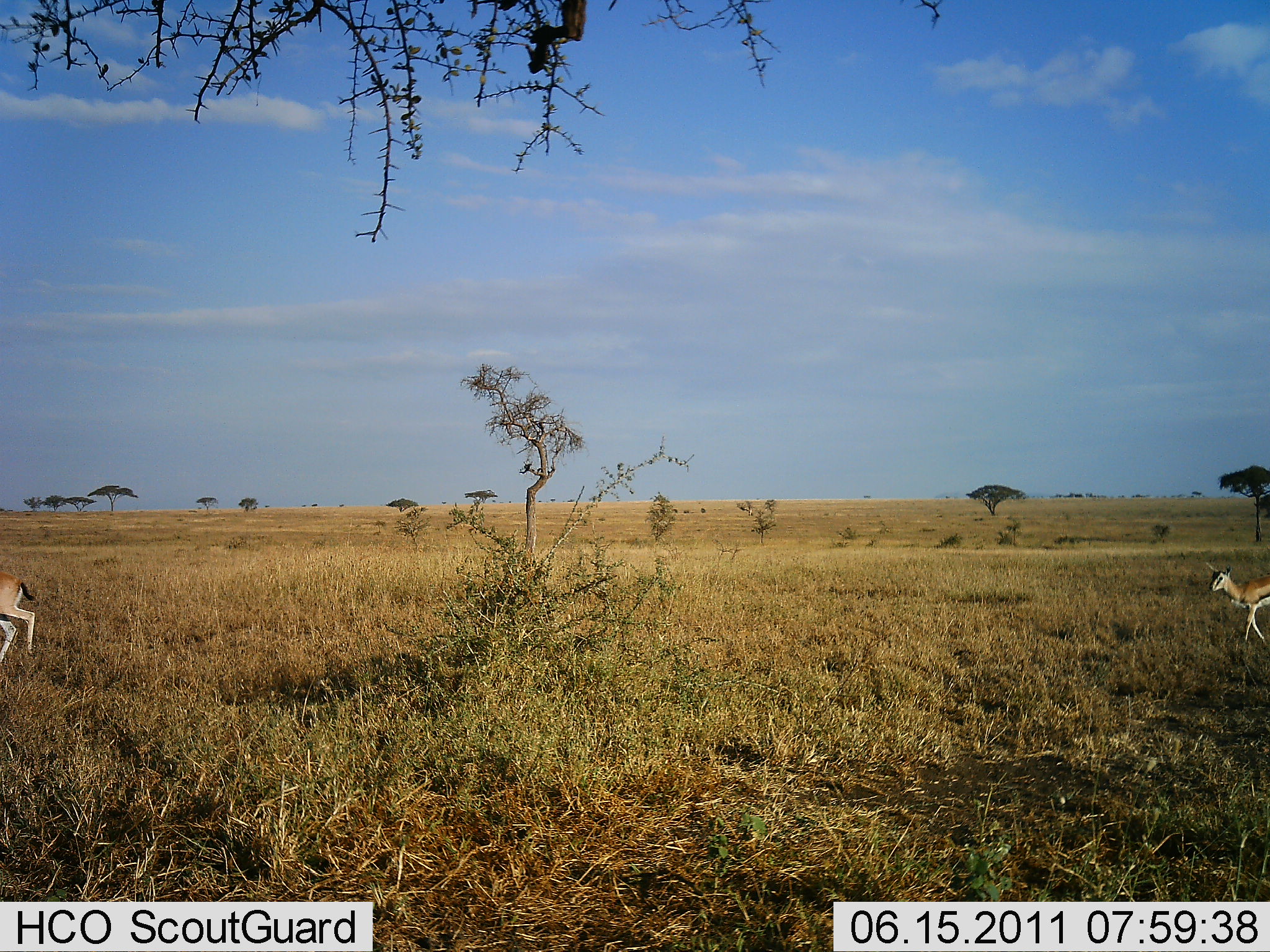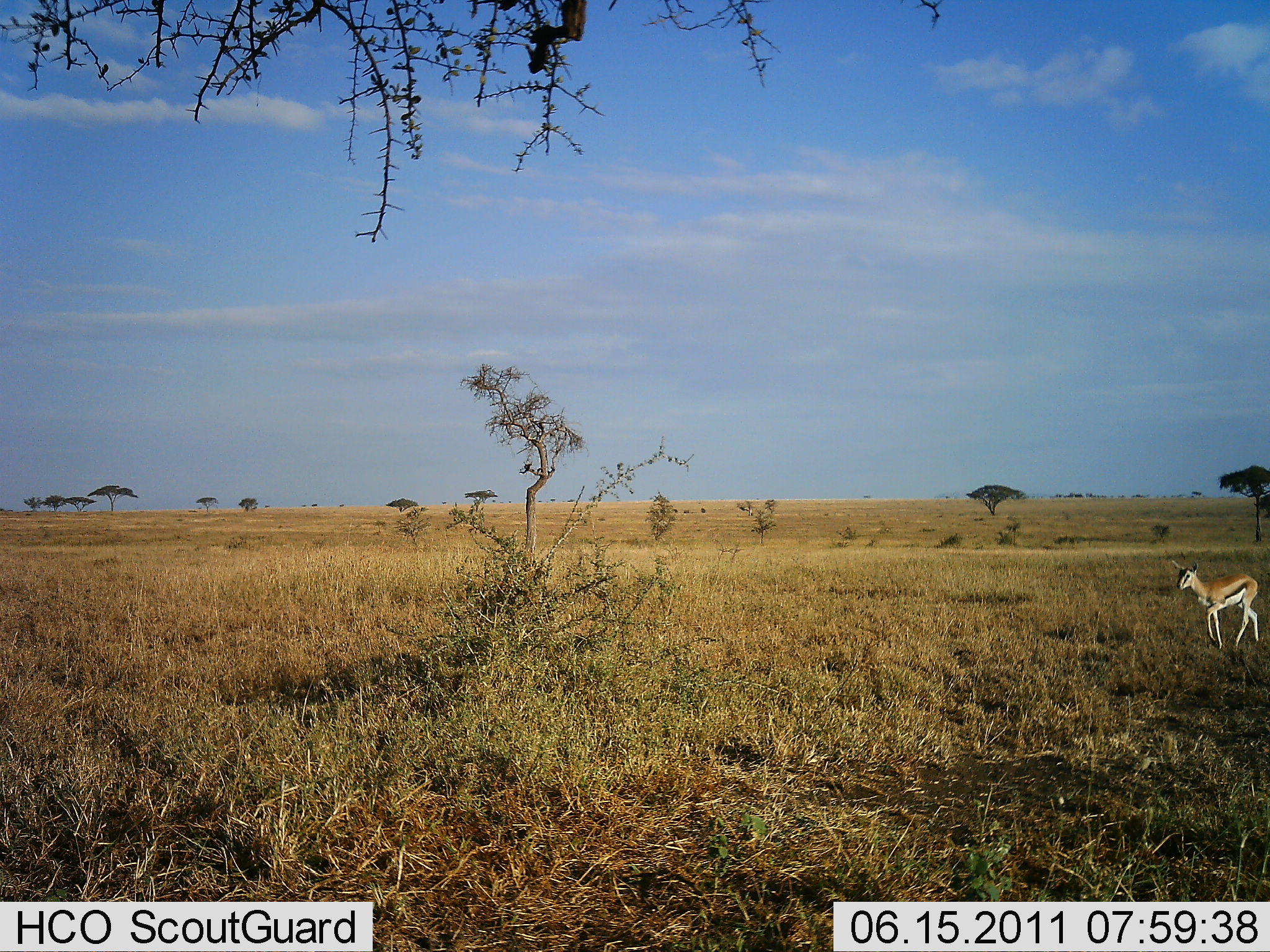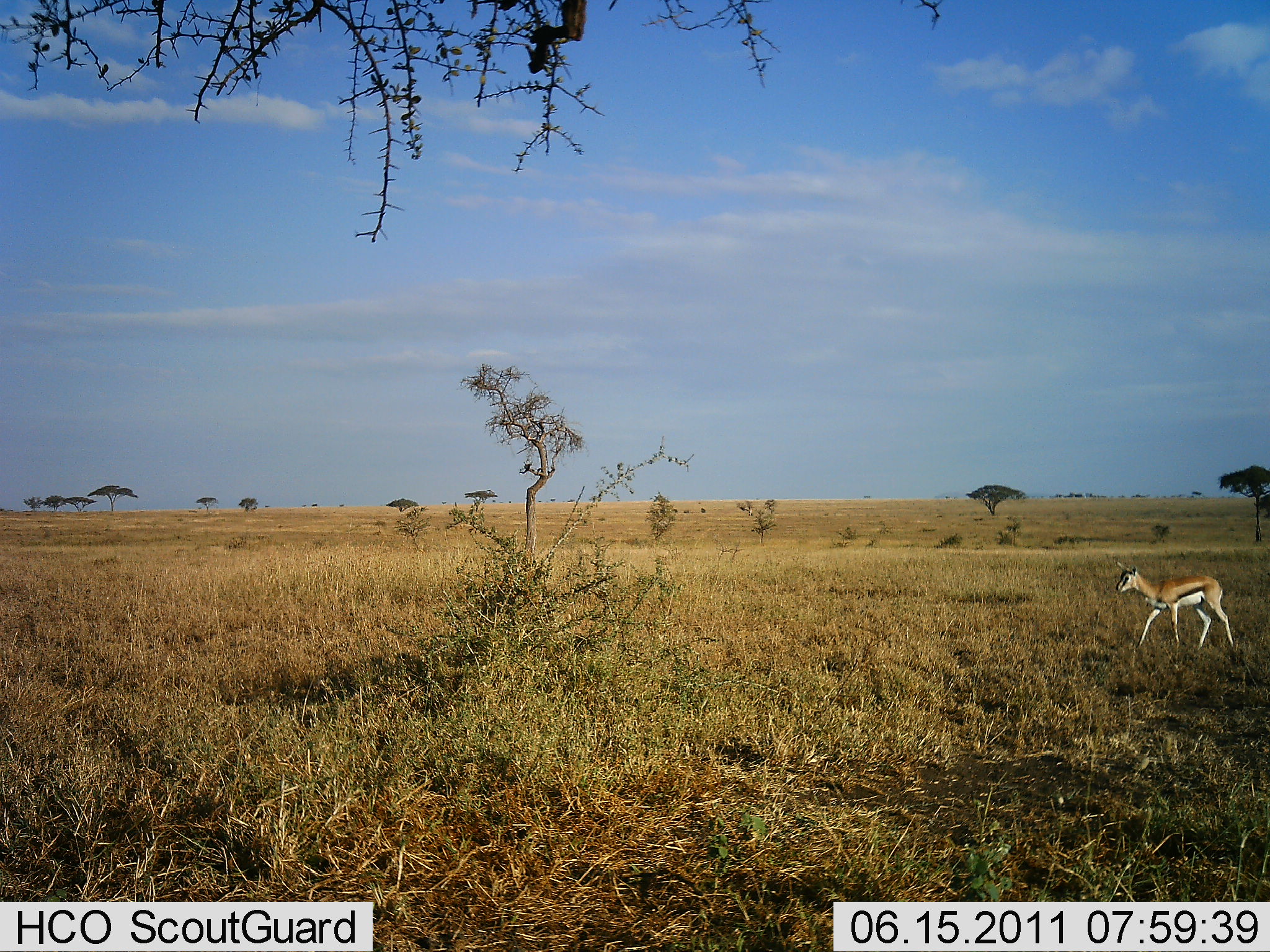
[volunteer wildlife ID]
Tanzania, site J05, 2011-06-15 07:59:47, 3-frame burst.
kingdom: Animalia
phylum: Chordata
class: Mammalia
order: Artiodactyla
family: Bovidae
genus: Eudorcas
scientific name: Eudorcas thomsonii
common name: thomson's gazelle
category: gazellethomsons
Gazellethomsons (thomson's gazelle) (Eudorcas thomsonii), count 2. Behavior (volunteer vote fractions): standing 18%, resting 9%, moving 91%, interacting 0%. Young present (vote fraction): 9%. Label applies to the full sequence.